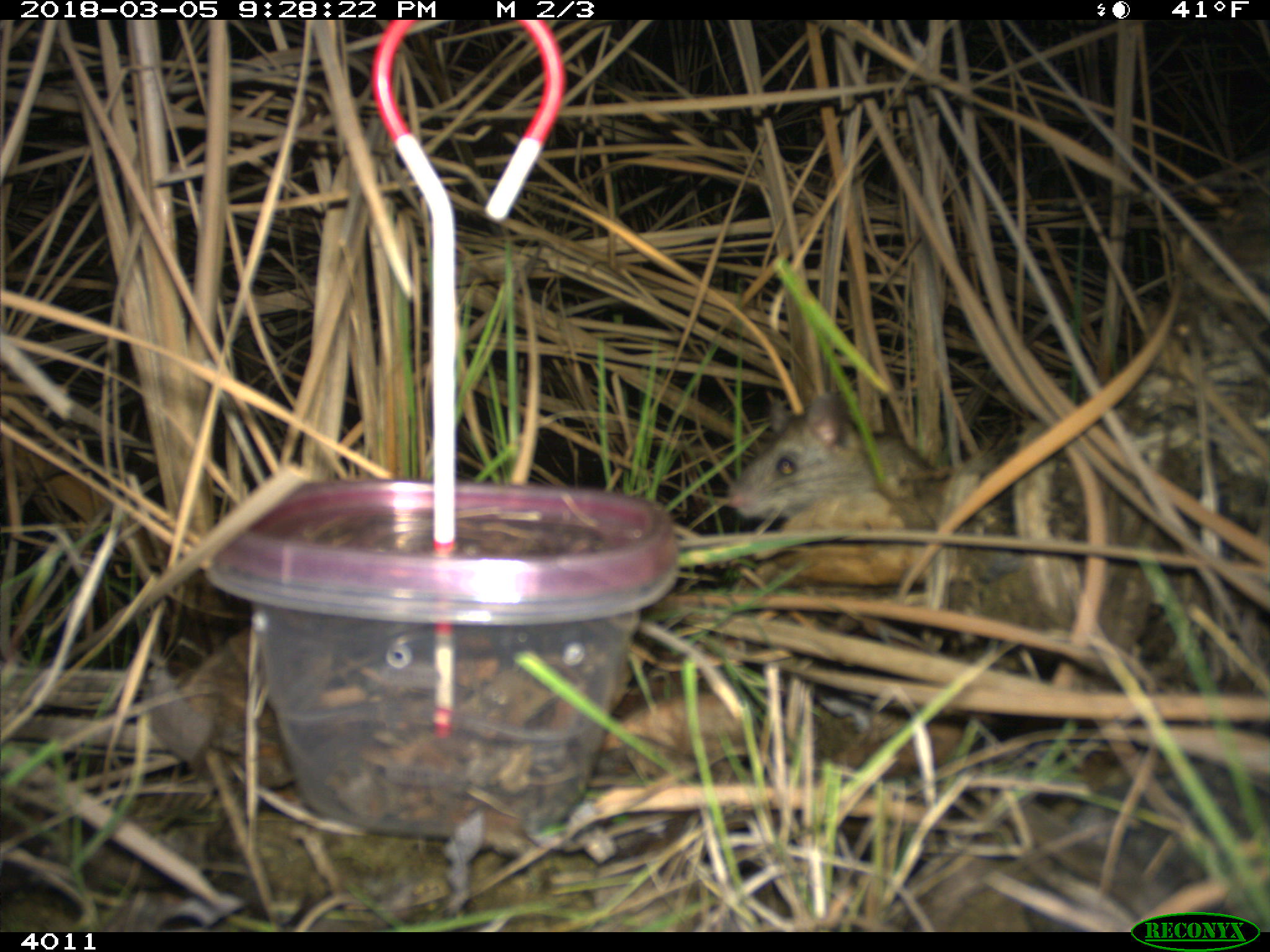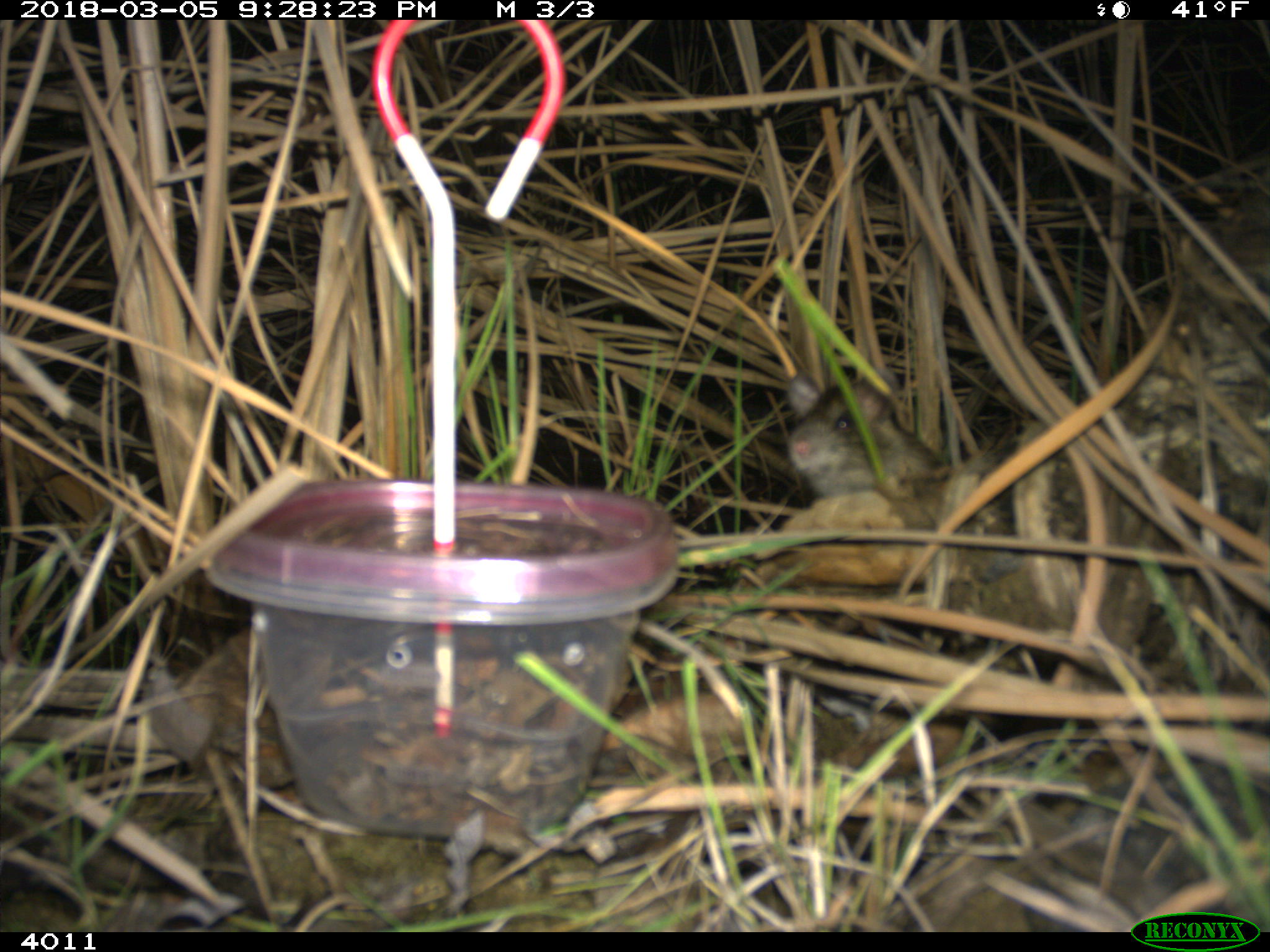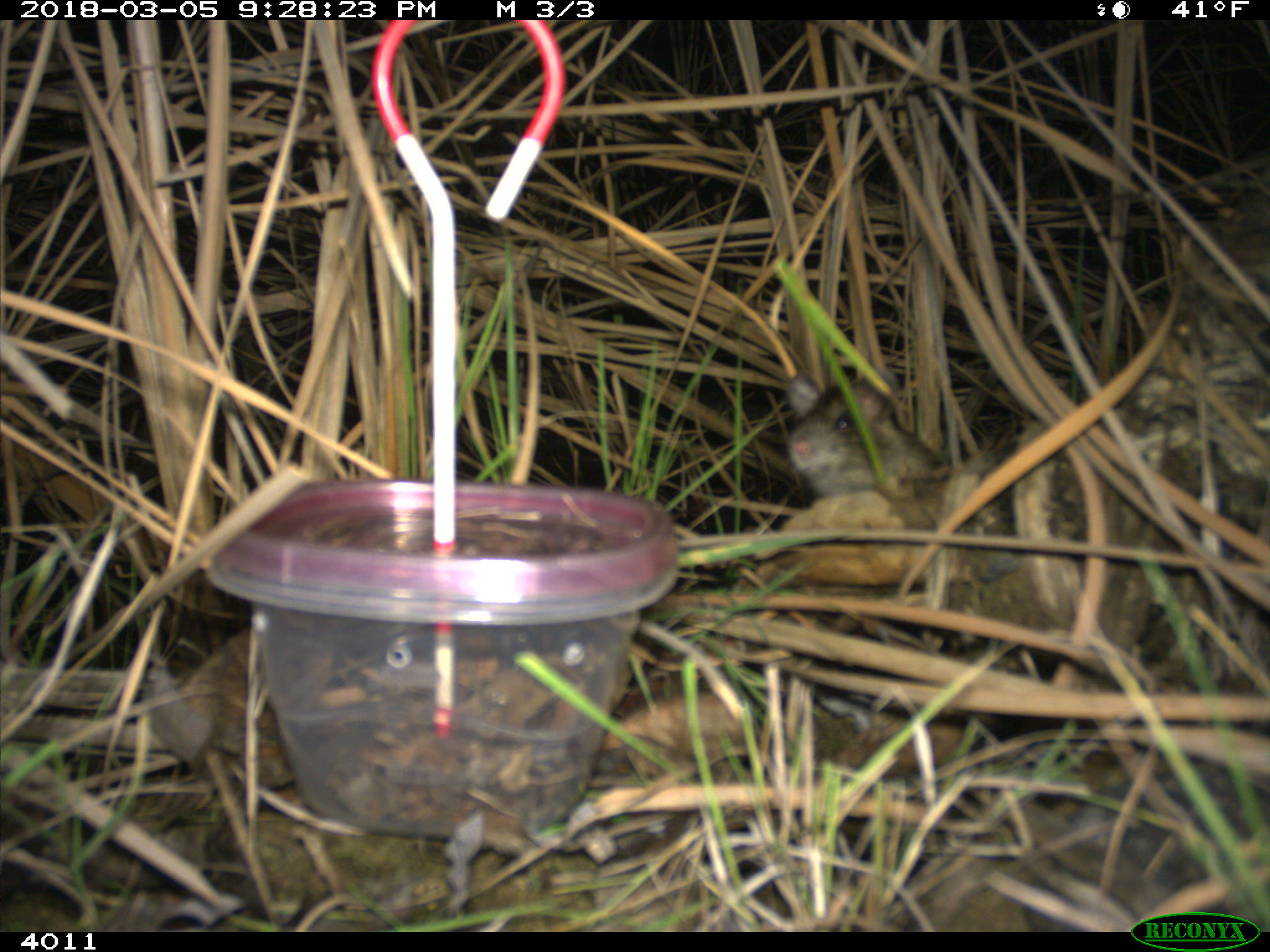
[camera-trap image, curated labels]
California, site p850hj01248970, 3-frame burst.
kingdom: Animalia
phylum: Chordata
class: Mammalia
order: Rodentia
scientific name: Rodentia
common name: rodent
Rodent (Rodentia).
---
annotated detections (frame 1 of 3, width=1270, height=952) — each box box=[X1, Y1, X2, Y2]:
rodent: box=[727, 391, 948, 522]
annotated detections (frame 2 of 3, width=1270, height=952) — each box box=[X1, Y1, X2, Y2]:
rodent: box=[785, 371, 941, 496]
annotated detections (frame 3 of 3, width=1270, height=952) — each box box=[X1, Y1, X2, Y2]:
rodent: box=[785, 368, 936, 496]